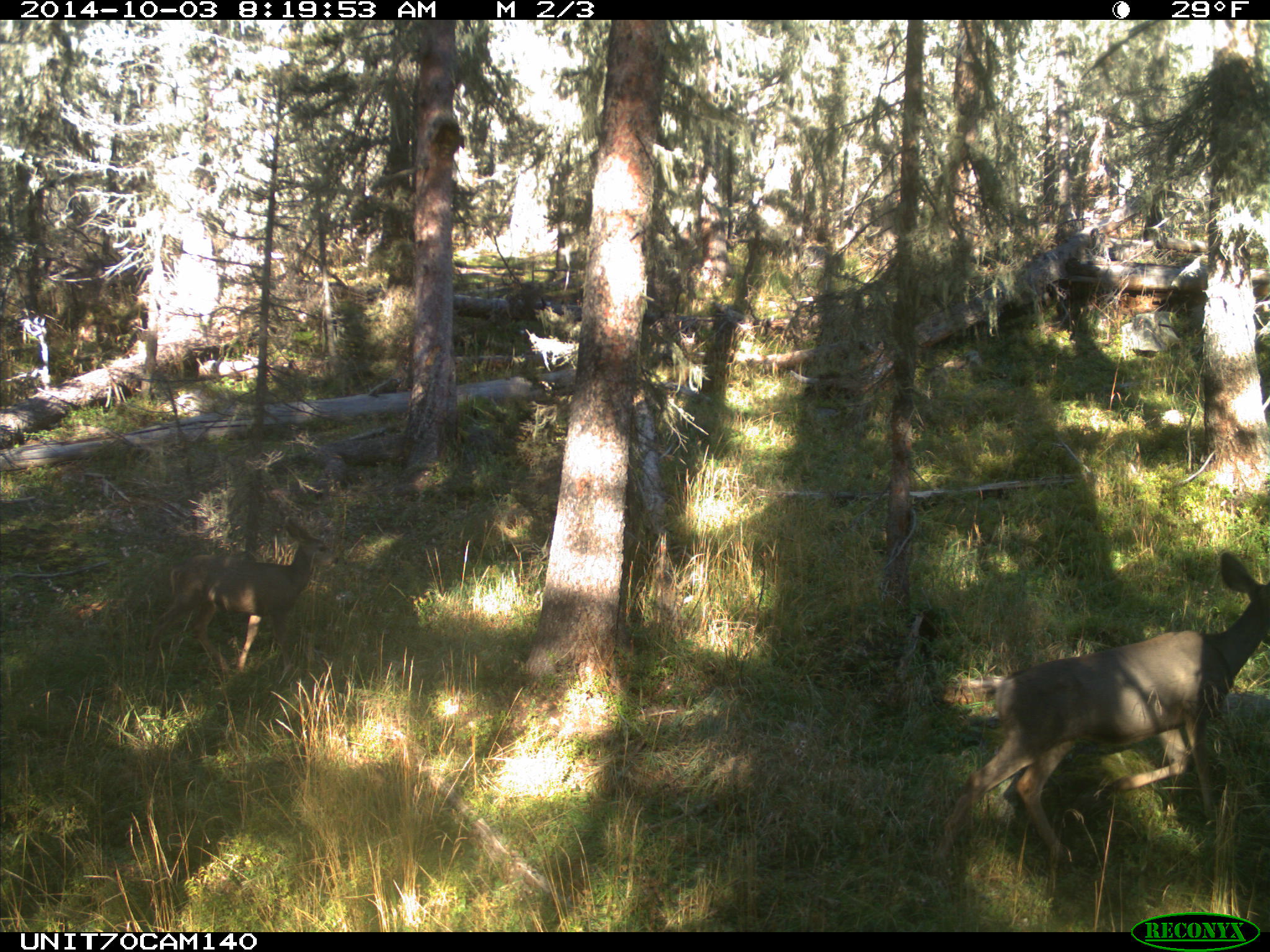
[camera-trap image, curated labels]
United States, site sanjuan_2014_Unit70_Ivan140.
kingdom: Animalia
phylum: Chordata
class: Mammalia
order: Artiodactyla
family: Cervidae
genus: Odocoileus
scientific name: Odocoileus hemionus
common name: mule deer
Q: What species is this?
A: Odocoileus hemionus (mule deer).